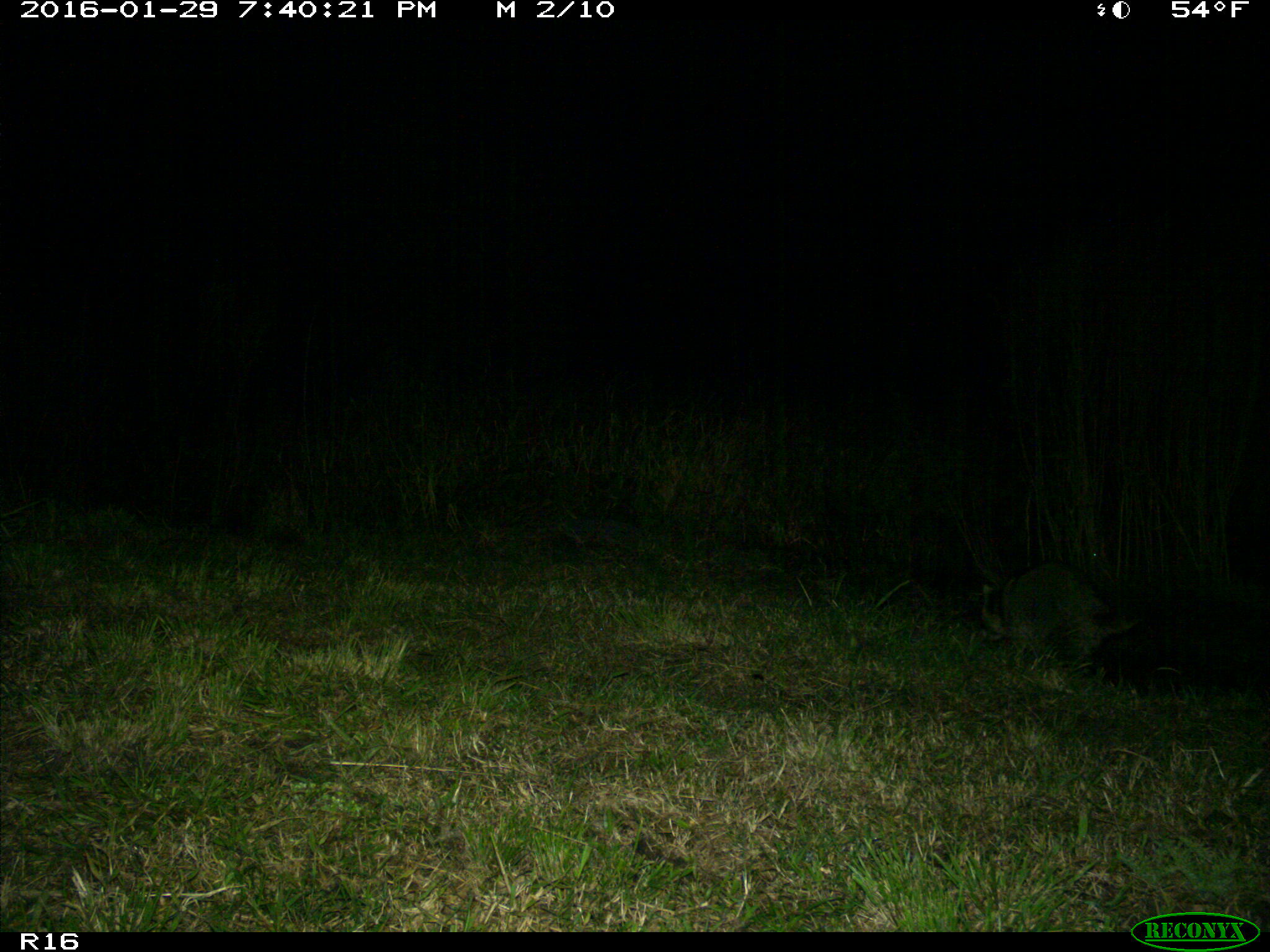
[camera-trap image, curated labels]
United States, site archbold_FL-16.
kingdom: Animalia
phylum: Chordata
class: Mammalia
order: Carnivora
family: Procyonidae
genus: Procyon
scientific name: Procyon lotor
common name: common raccoon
Procyon lotor (common raccoon).